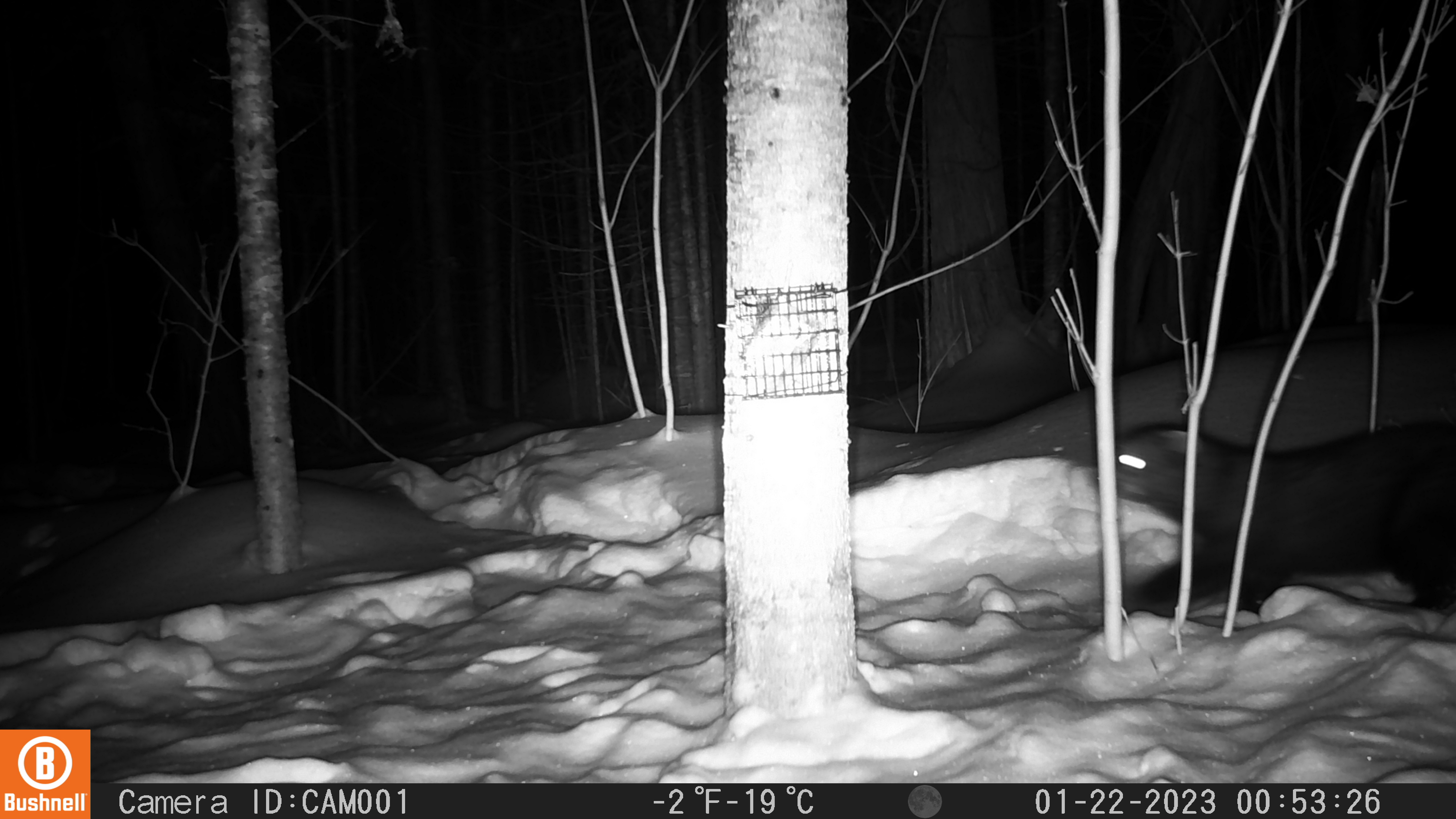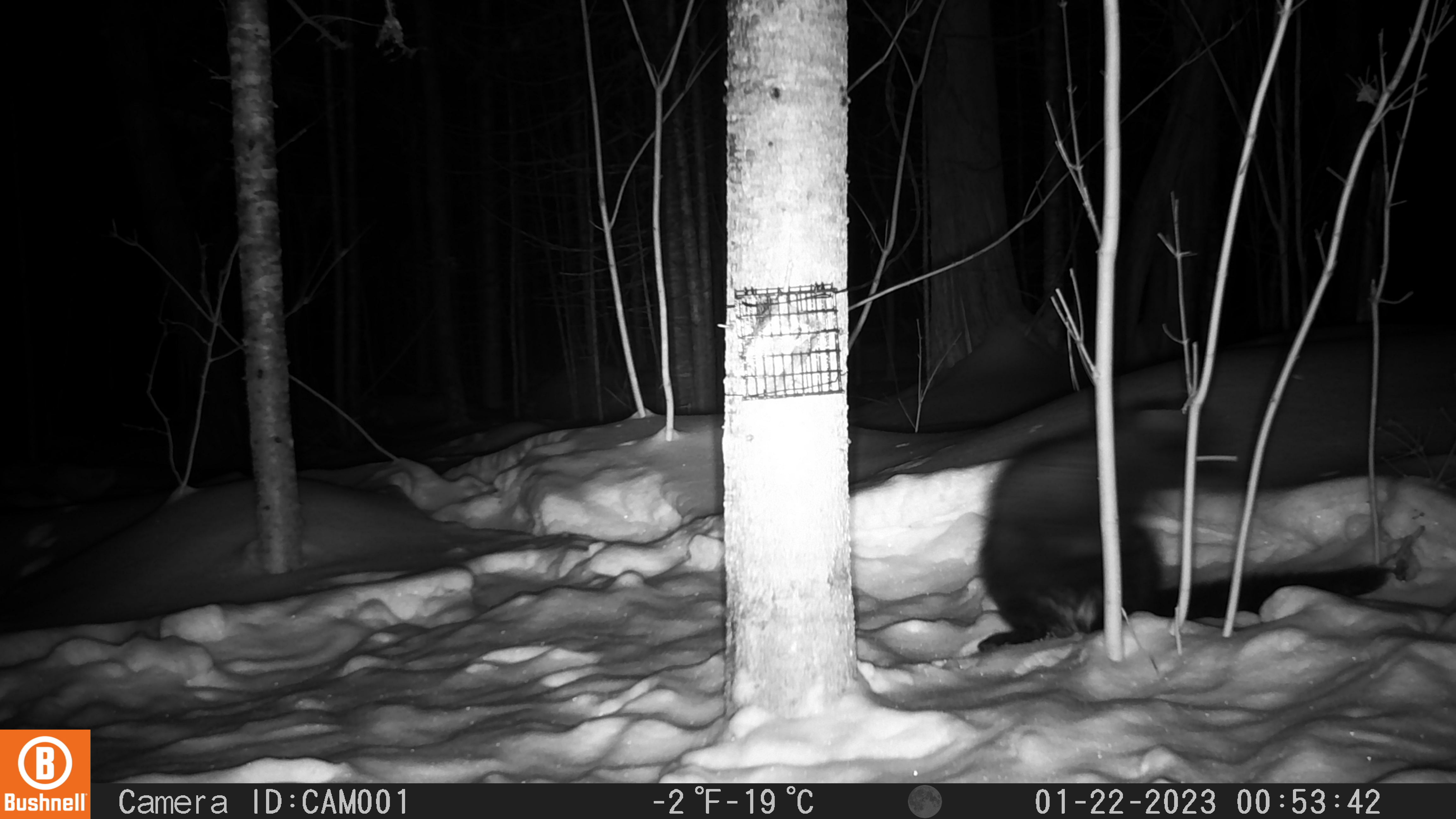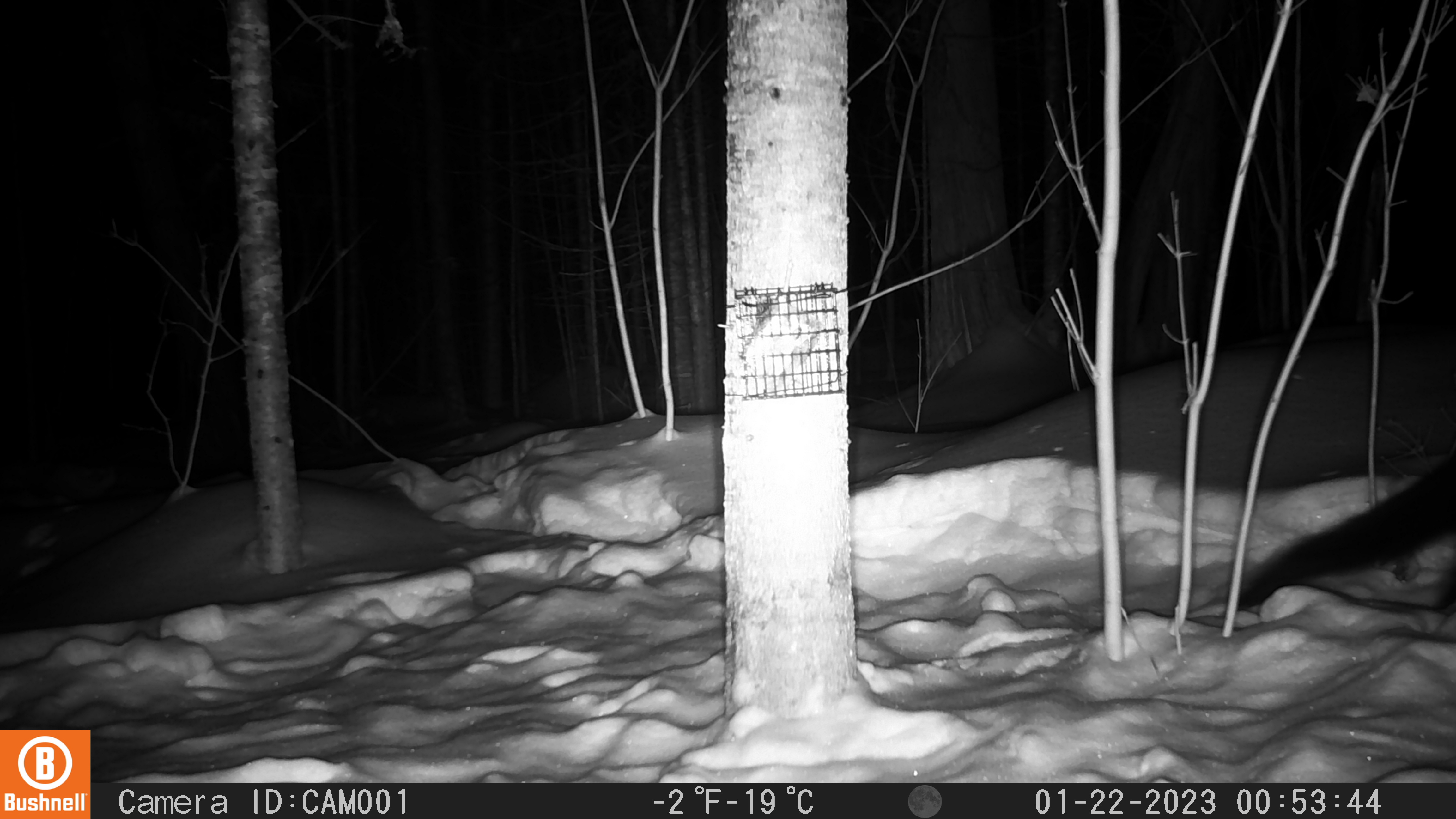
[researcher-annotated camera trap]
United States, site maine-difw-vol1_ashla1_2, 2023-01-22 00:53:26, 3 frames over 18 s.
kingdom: Animalia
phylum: Chordata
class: Mammalia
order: Carnivora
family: Mustelidae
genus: Pekania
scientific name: Pekania pennanti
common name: fisher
Fisher (Pekania pennanti).